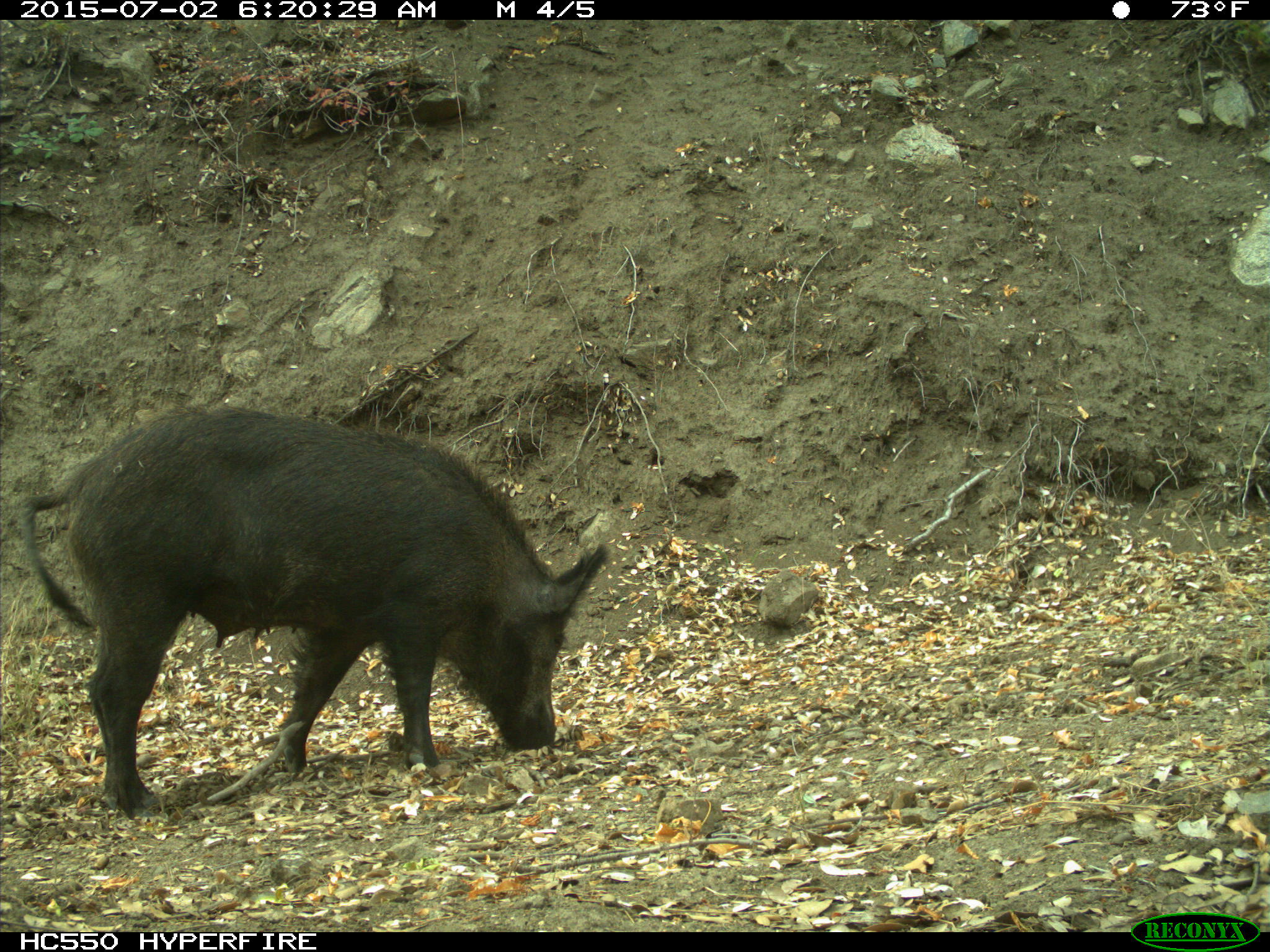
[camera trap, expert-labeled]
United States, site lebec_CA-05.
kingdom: Animalia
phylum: Chordata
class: Mammalia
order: Artiodactyla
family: Suidae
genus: Sus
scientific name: Sus scrofa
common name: wild boar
Sus scrofa (wild boar).